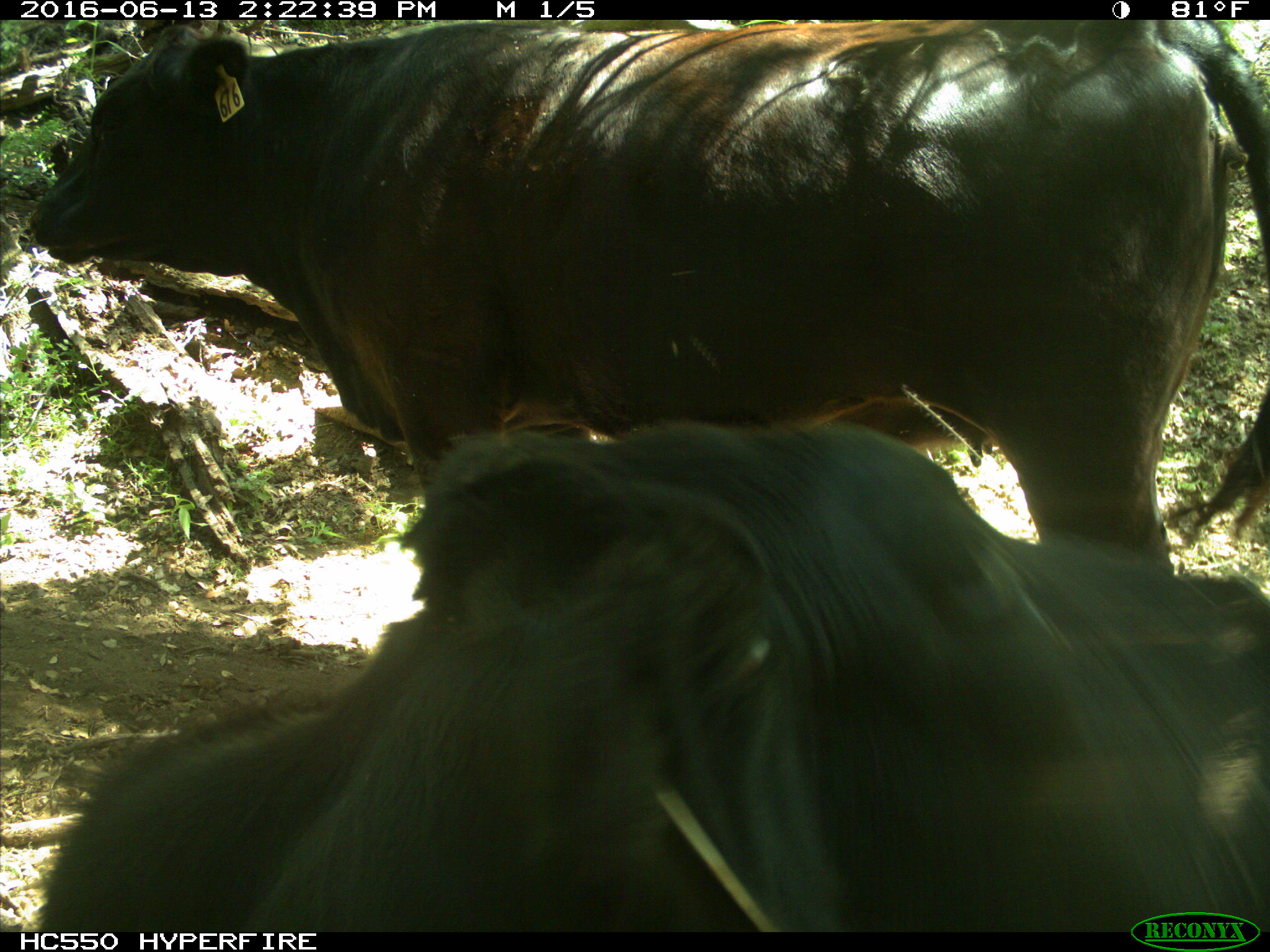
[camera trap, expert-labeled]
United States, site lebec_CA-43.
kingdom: Animalia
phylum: Chordata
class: Mammalia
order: Artiodactyla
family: Bovidae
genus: Bos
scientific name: Bos taurus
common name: domestic cow